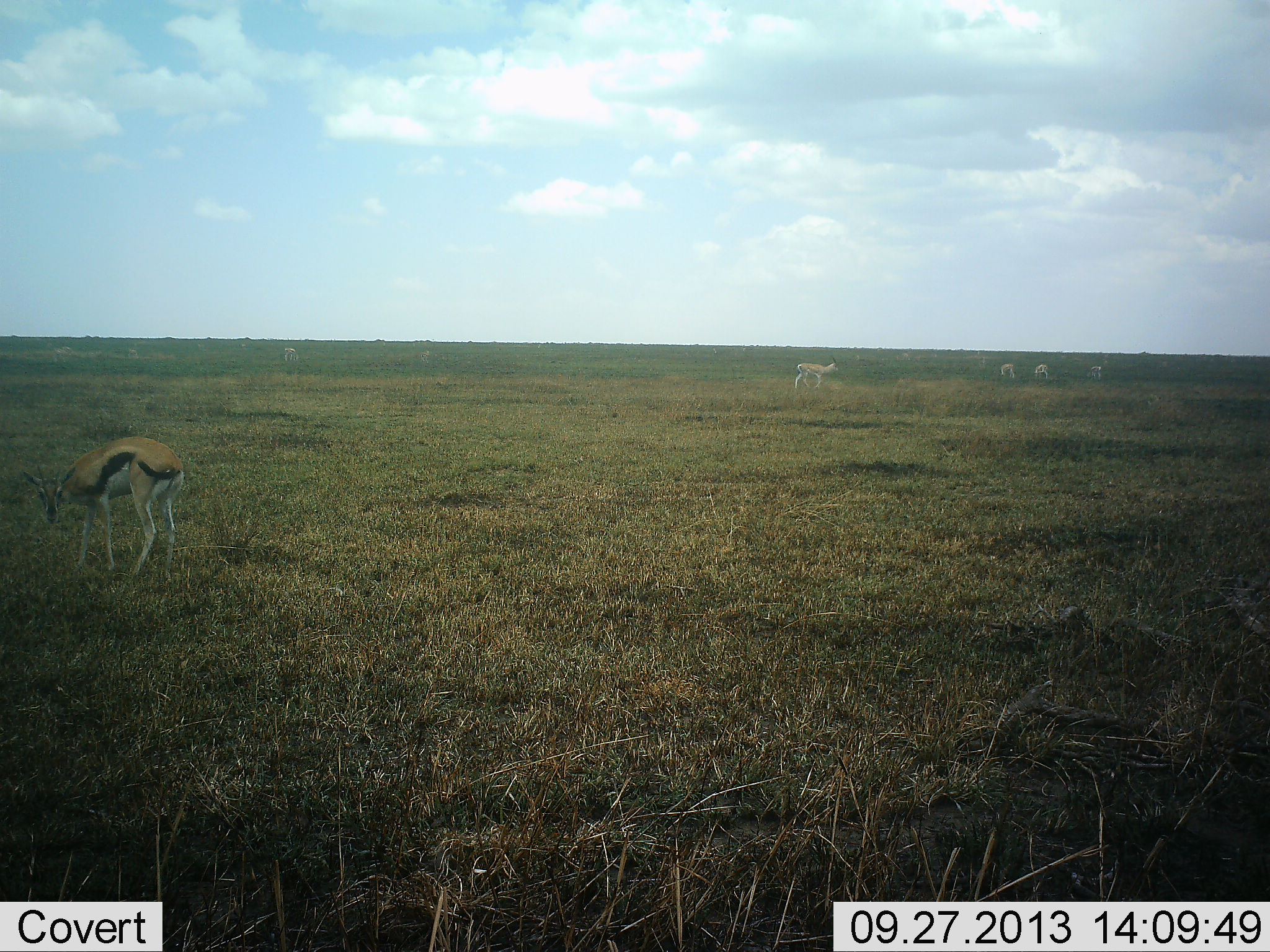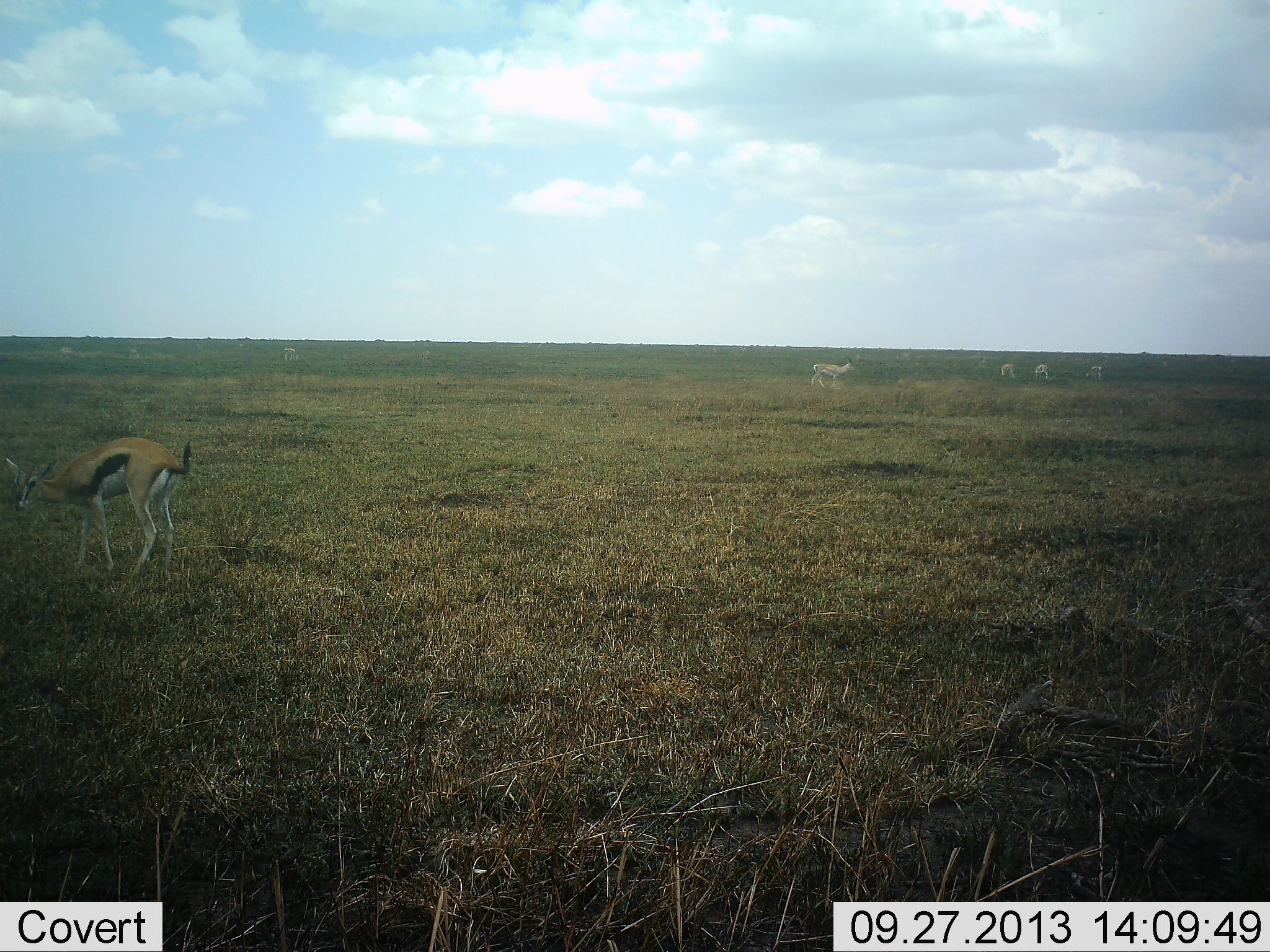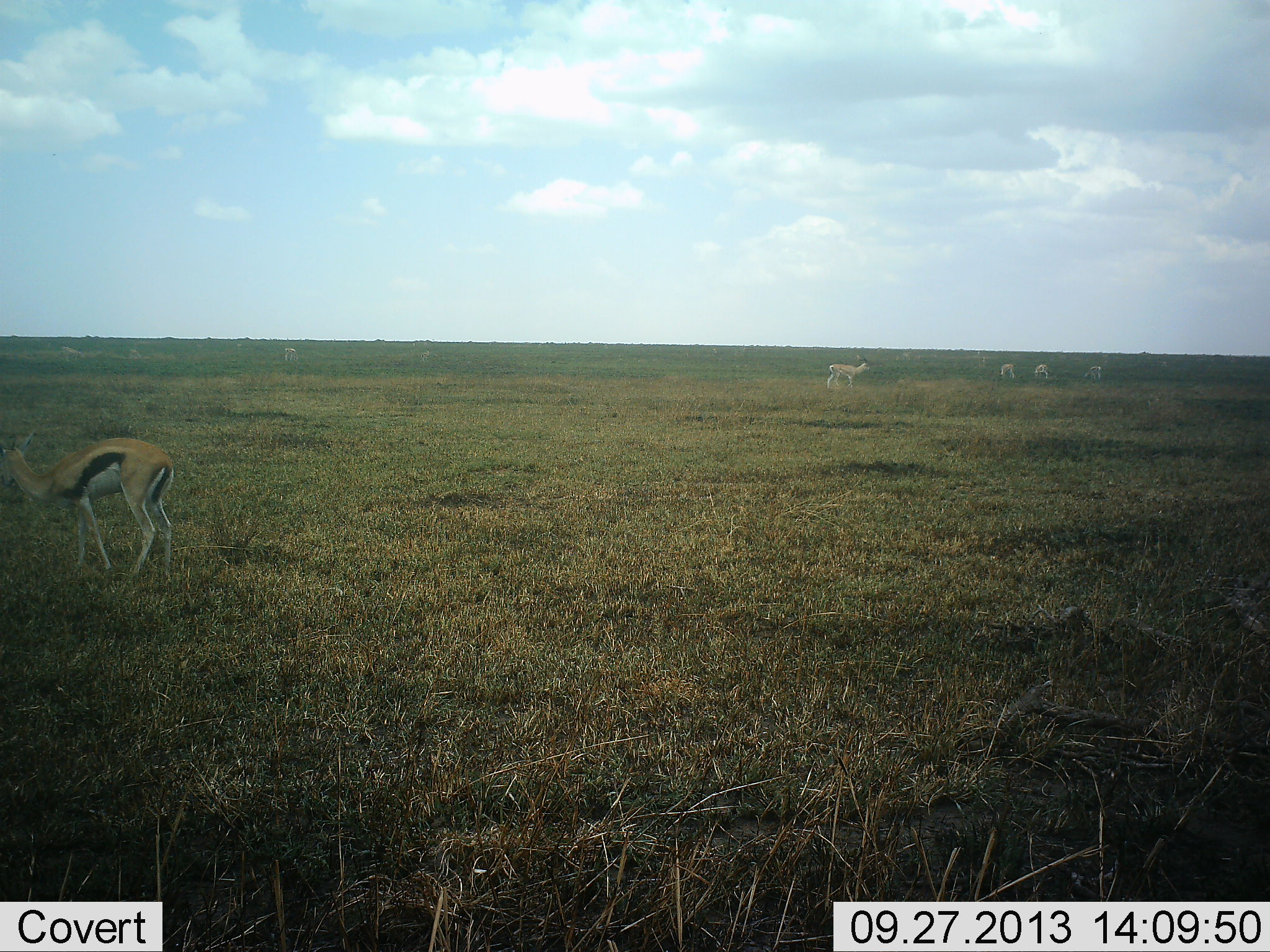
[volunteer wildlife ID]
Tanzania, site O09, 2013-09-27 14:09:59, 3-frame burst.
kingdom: Animalia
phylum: Chordata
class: Mammalia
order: Artiodactyla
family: Bovidae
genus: Eudorcas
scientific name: Eudorcas thomsonii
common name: thomson's gazelle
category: gazellethomsons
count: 5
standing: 60%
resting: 0%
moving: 50%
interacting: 0%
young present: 0%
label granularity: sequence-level